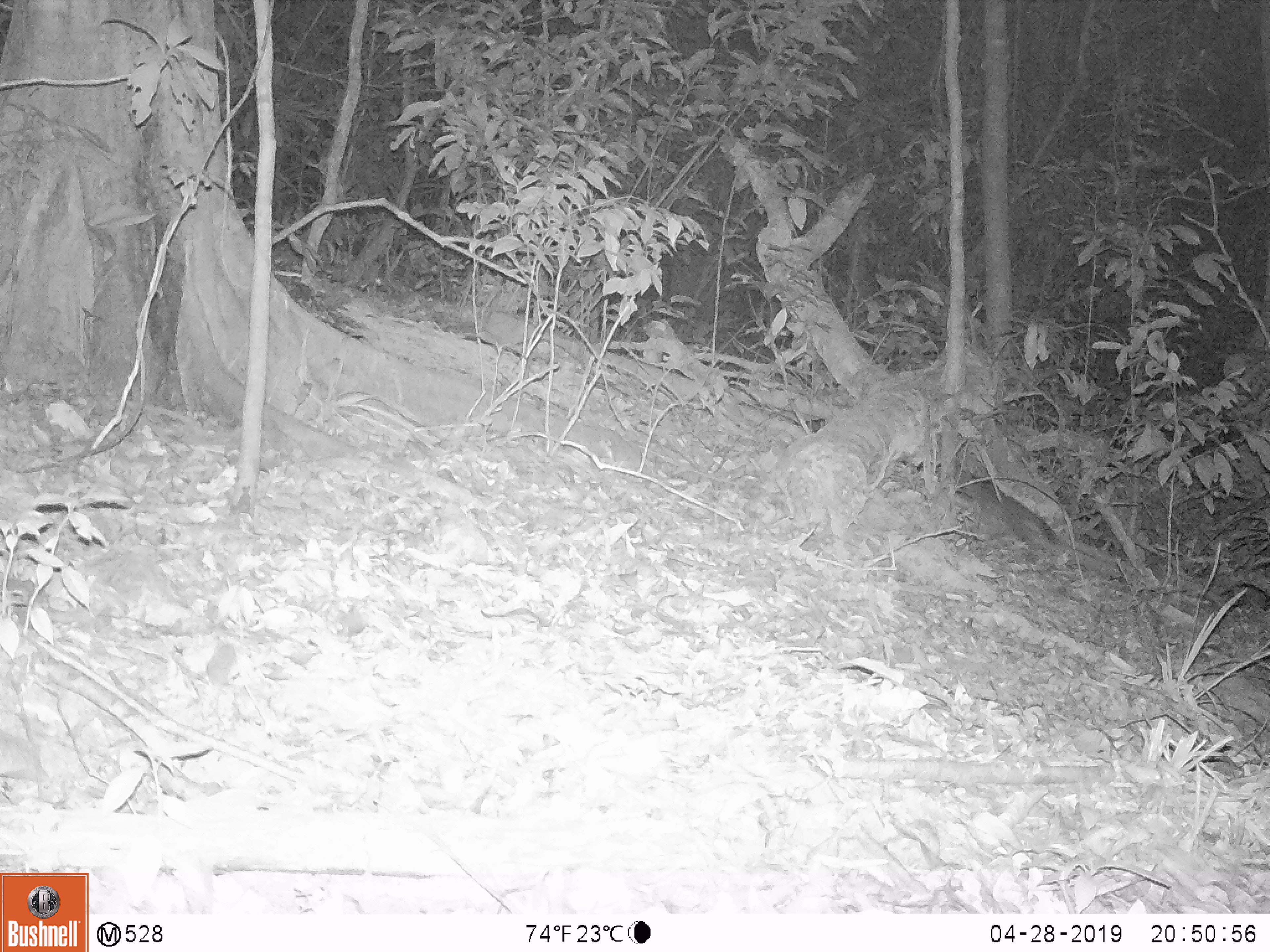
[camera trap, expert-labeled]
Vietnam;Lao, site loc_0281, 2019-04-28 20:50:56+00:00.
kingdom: Animalia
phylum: Chordata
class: Mammalia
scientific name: Mammalia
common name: mammal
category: unidentified small mammal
Unidentified small mammal (mammal) (Mammalia). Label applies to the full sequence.